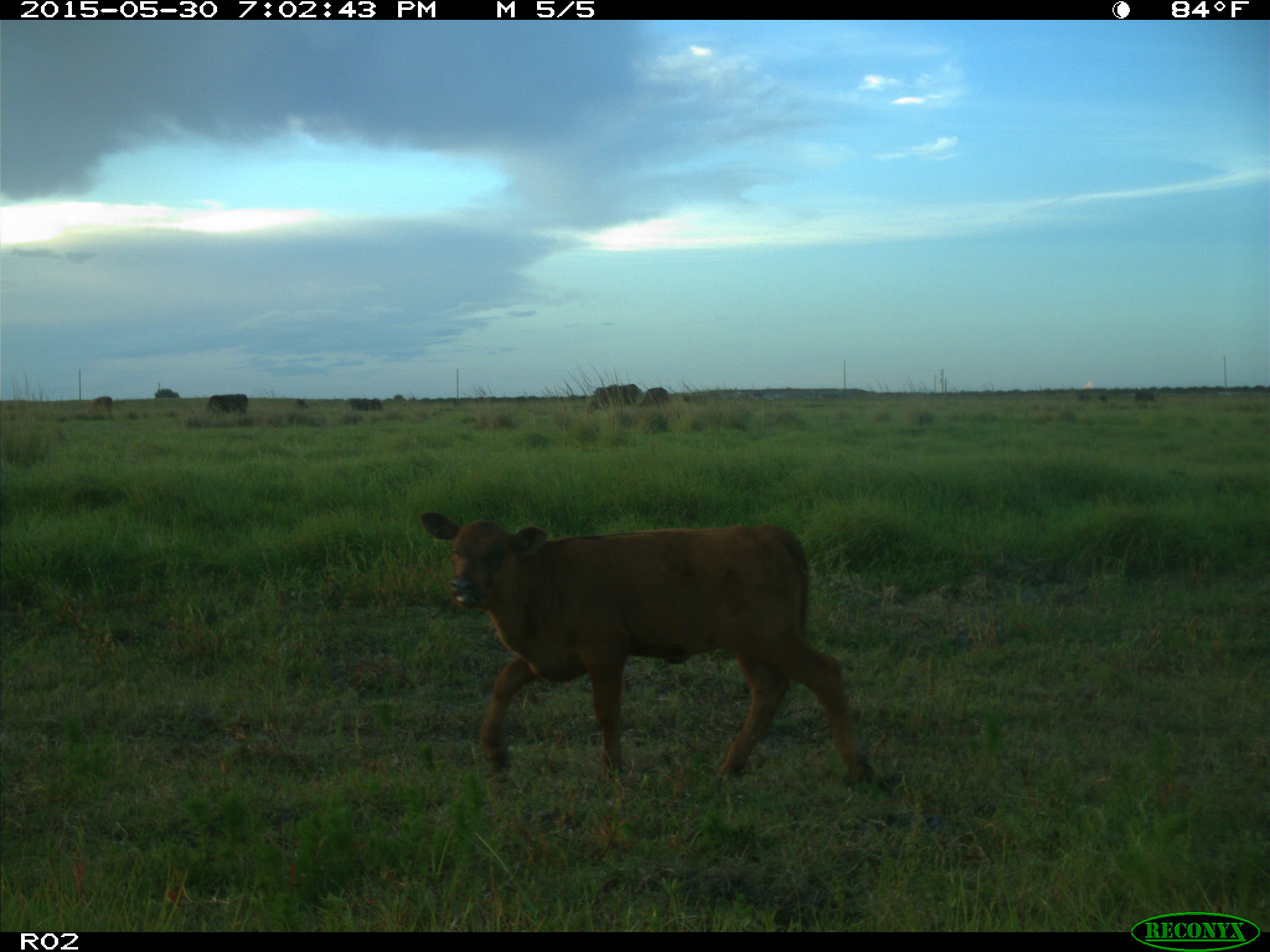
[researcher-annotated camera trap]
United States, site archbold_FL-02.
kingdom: Animalia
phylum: Chordata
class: Mammalia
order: Artiodactyla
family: Bovidae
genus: Bos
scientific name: Bos taurus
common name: domestic cow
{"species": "Bos taurus (domestic cow)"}